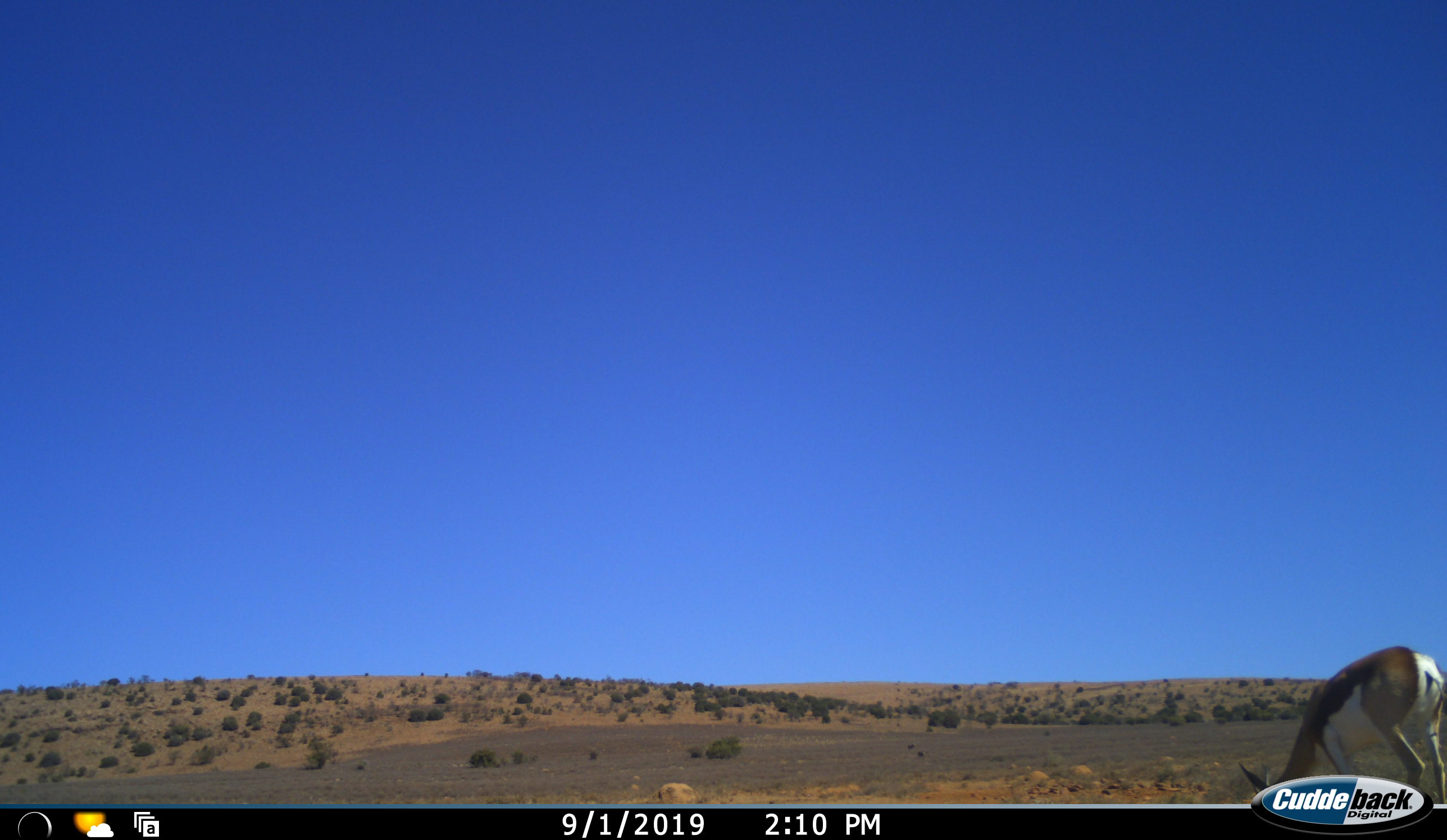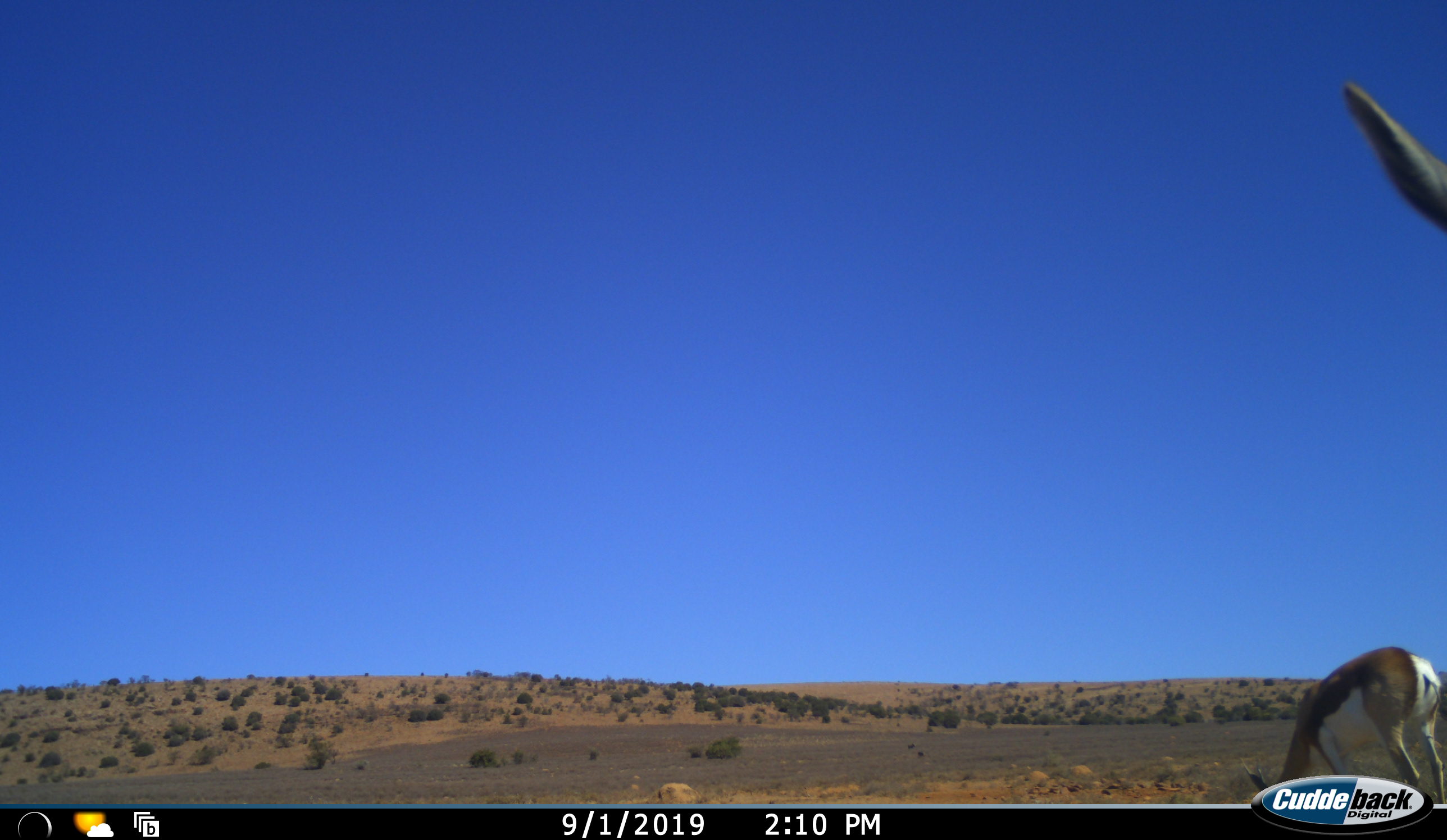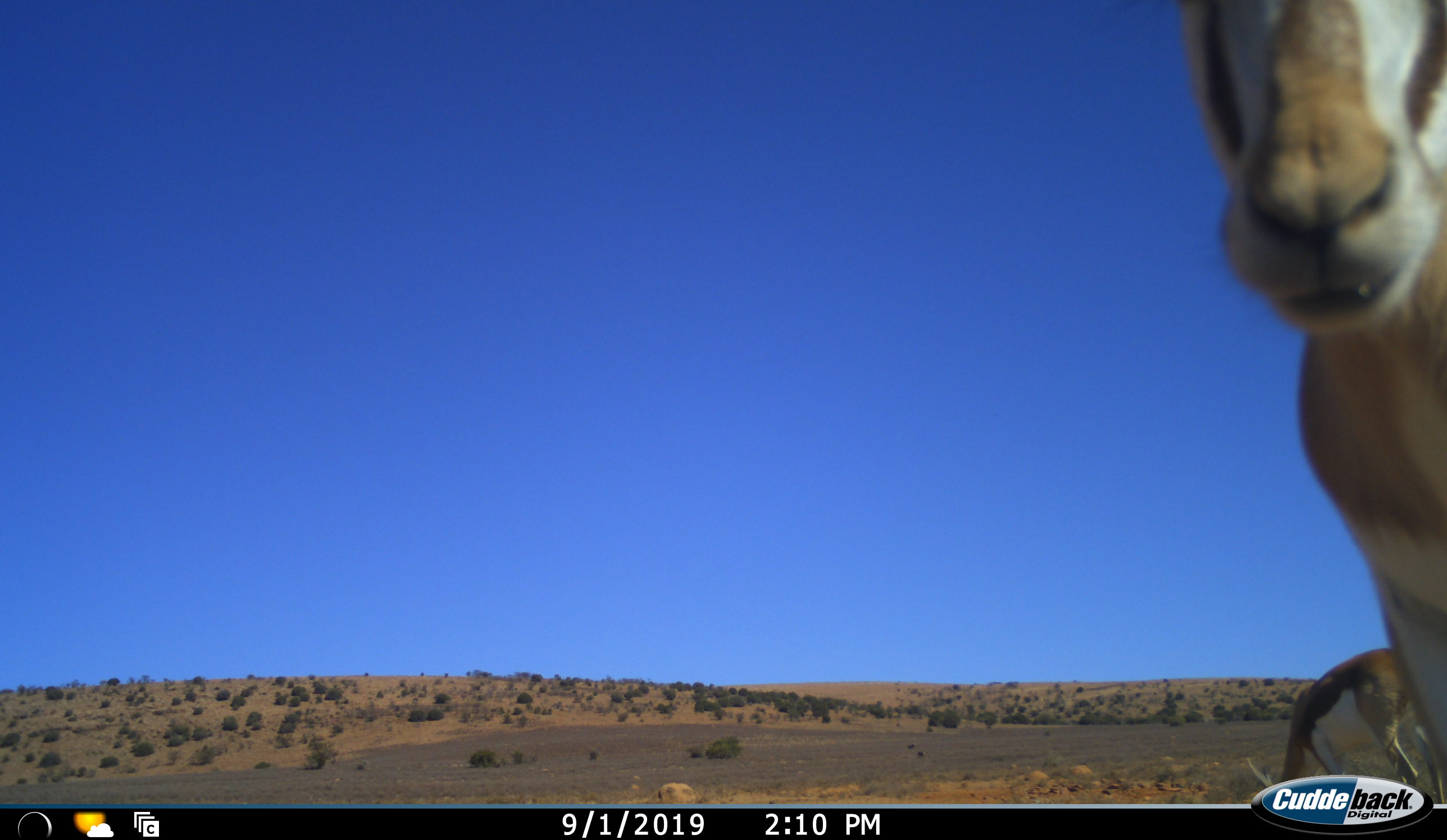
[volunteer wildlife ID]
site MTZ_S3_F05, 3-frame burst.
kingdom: Animalia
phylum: Chordata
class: Mammalia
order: Artiodactyla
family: Bovidae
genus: Antidorcas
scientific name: Antidorcas marsupialis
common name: springbok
Springbok (Antidorcas marsupialis), count 2. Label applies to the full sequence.